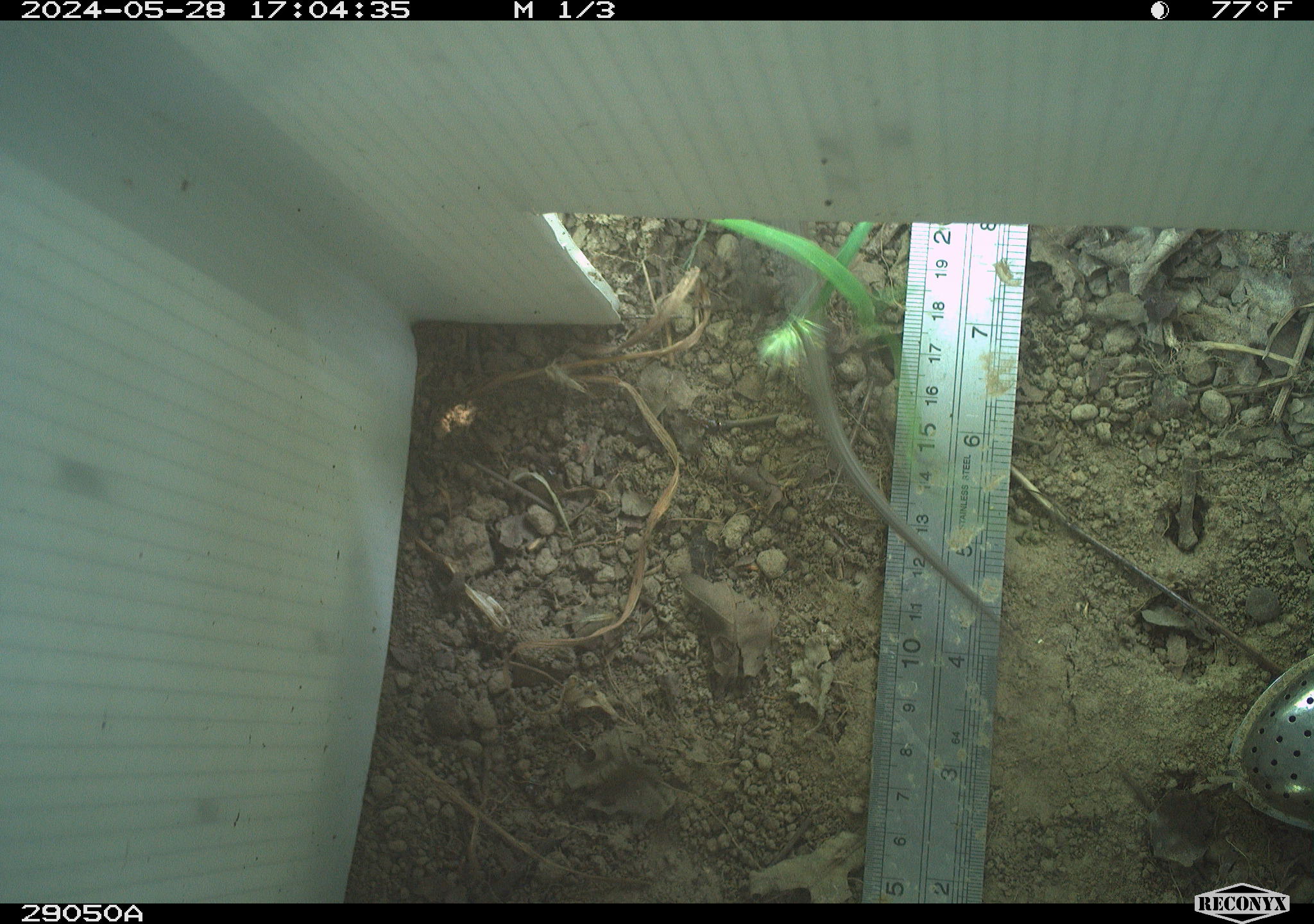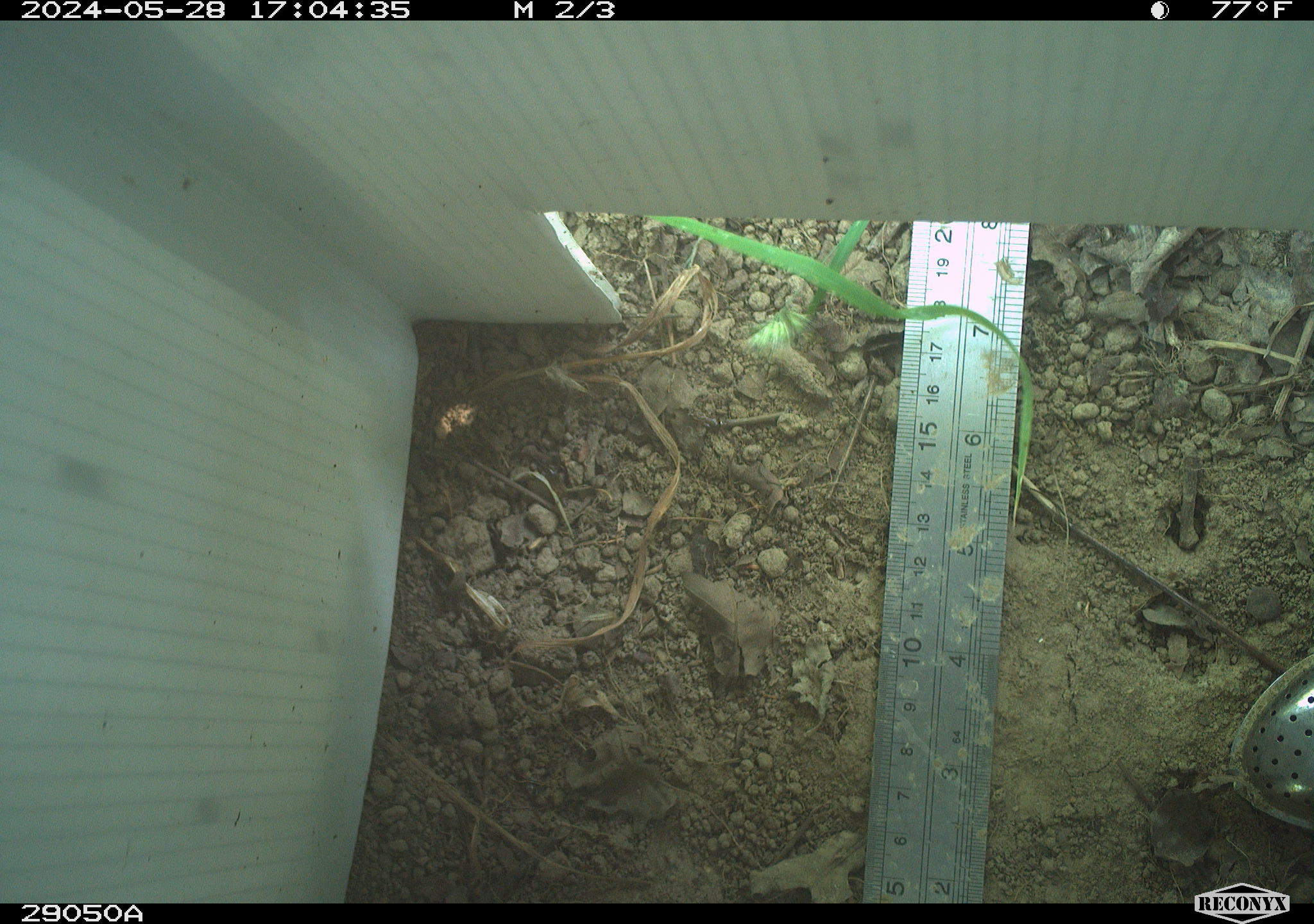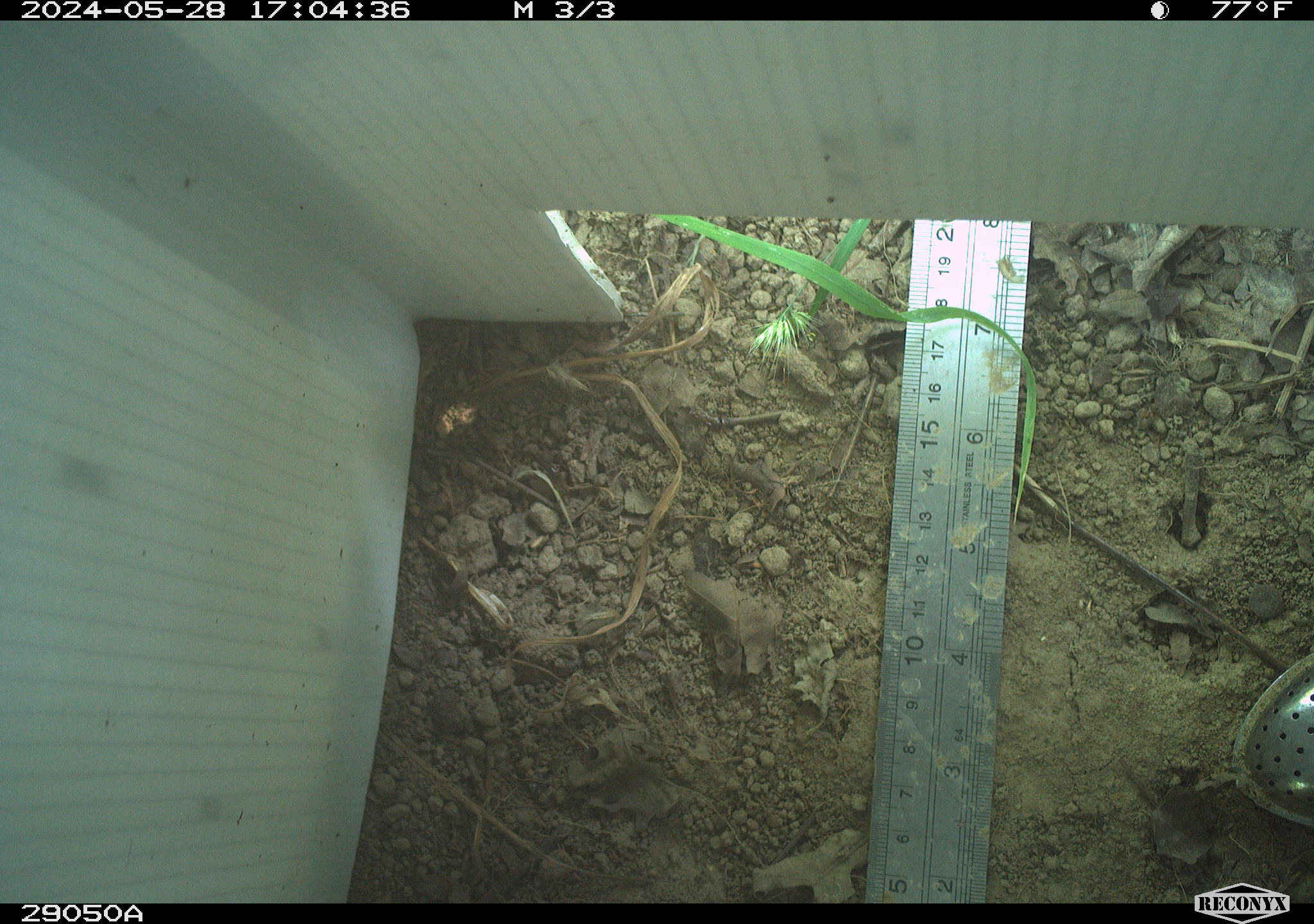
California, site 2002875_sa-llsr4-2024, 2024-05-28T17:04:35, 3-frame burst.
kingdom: Animalia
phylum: Chordata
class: Reptilia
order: Squamata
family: Phrynosomatidae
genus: Sceloporus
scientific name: Sceloporus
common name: spiny lizards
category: sceloporus species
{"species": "sceloporus species (spiny lizards) (Sceloporus)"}